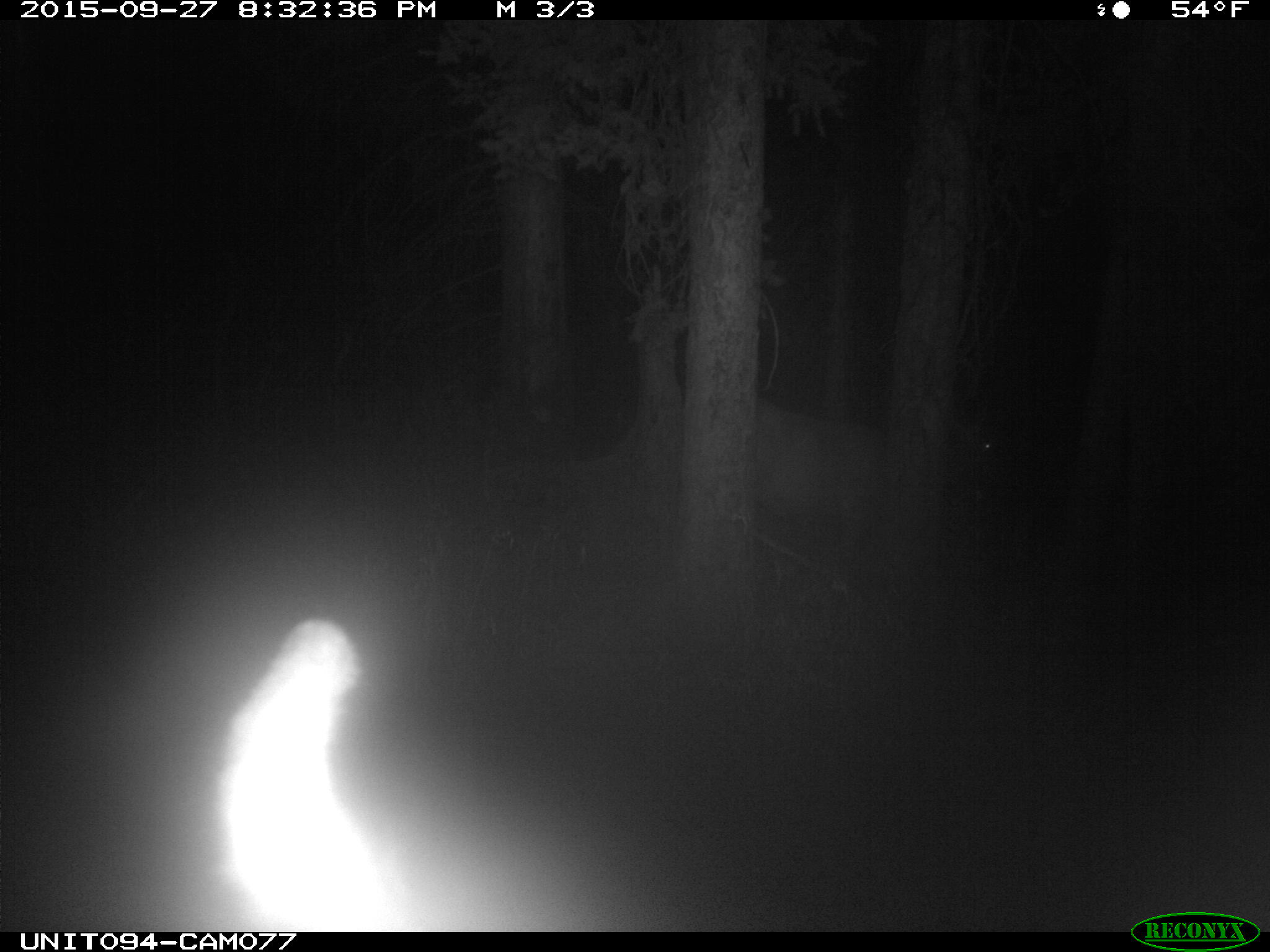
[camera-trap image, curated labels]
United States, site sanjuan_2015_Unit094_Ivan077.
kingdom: Animalia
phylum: Chordata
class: Mammalia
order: Artiodactyla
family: Cervidae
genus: Cervus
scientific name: Cervus elaphus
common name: red deer